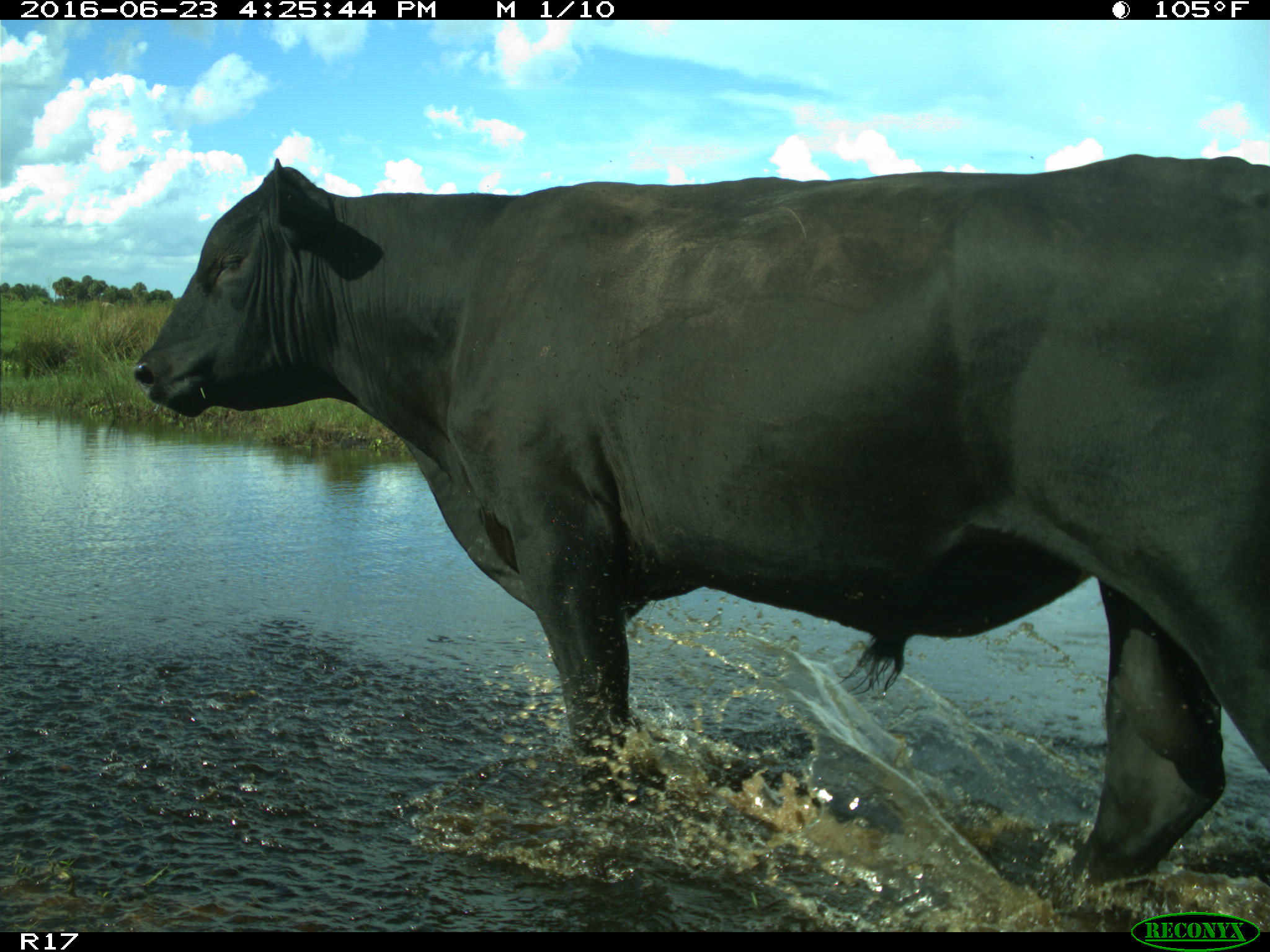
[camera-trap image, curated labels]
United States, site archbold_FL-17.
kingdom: Animalia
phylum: Chordata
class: Mammalia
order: Artiodactyla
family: Bovidae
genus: Bos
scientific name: Bos taurus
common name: domestic cow